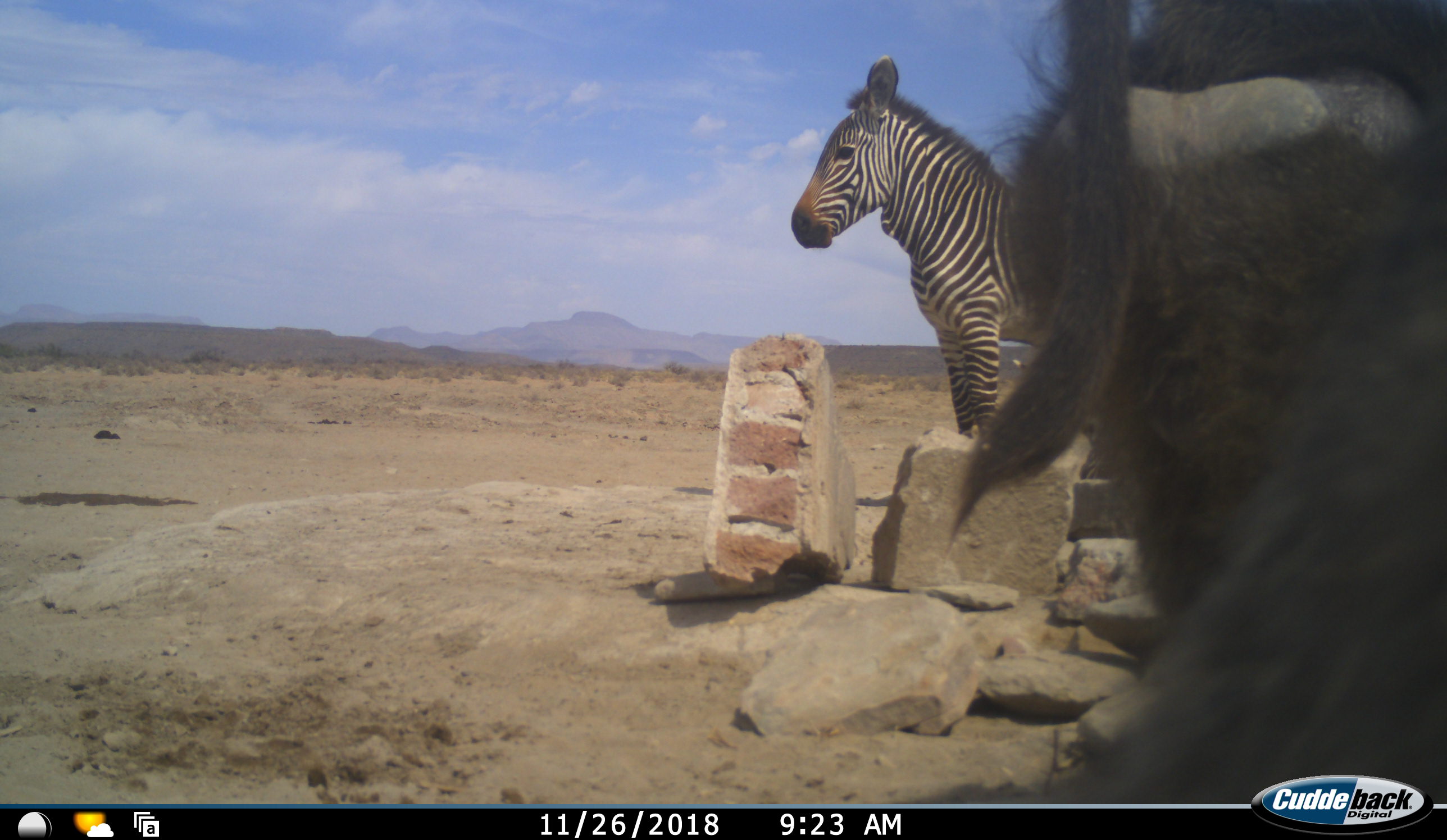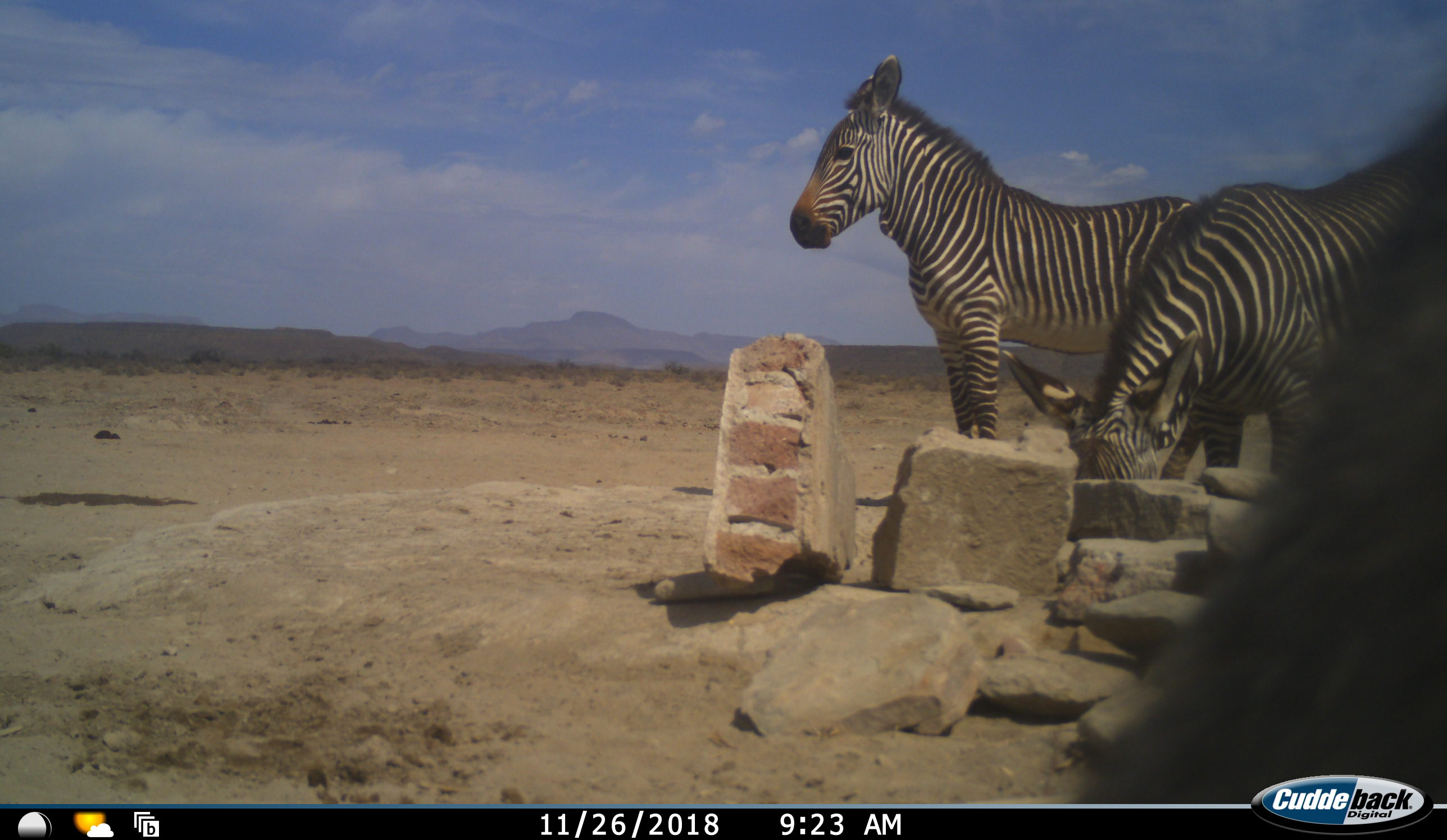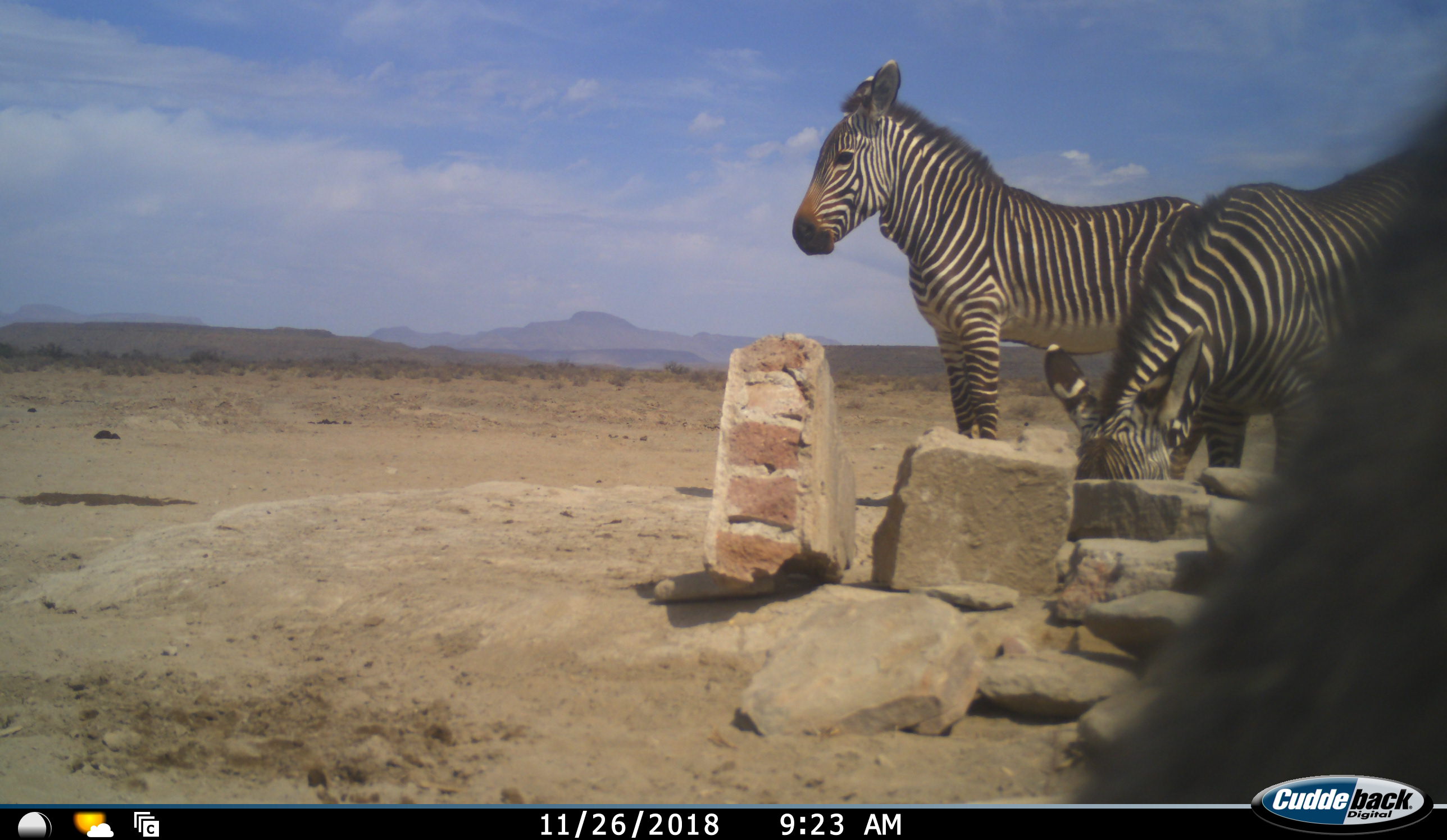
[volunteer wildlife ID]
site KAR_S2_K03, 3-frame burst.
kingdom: Animalia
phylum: Chordata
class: Mammalia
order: Primates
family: Cercopithecidae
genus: Papio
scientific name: Papio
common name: baboon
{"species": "baboon (Papio)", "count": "2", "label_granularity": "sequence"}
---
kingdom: Animalia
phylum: Chordata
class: Mammalia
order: Perissodactyla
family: Equidae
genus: Equus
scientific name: Equus zebra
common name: mountain zebra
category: zebramountain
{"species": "zebramountain (mountain zebra) (Equus zebra)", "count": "2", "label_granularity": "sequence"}